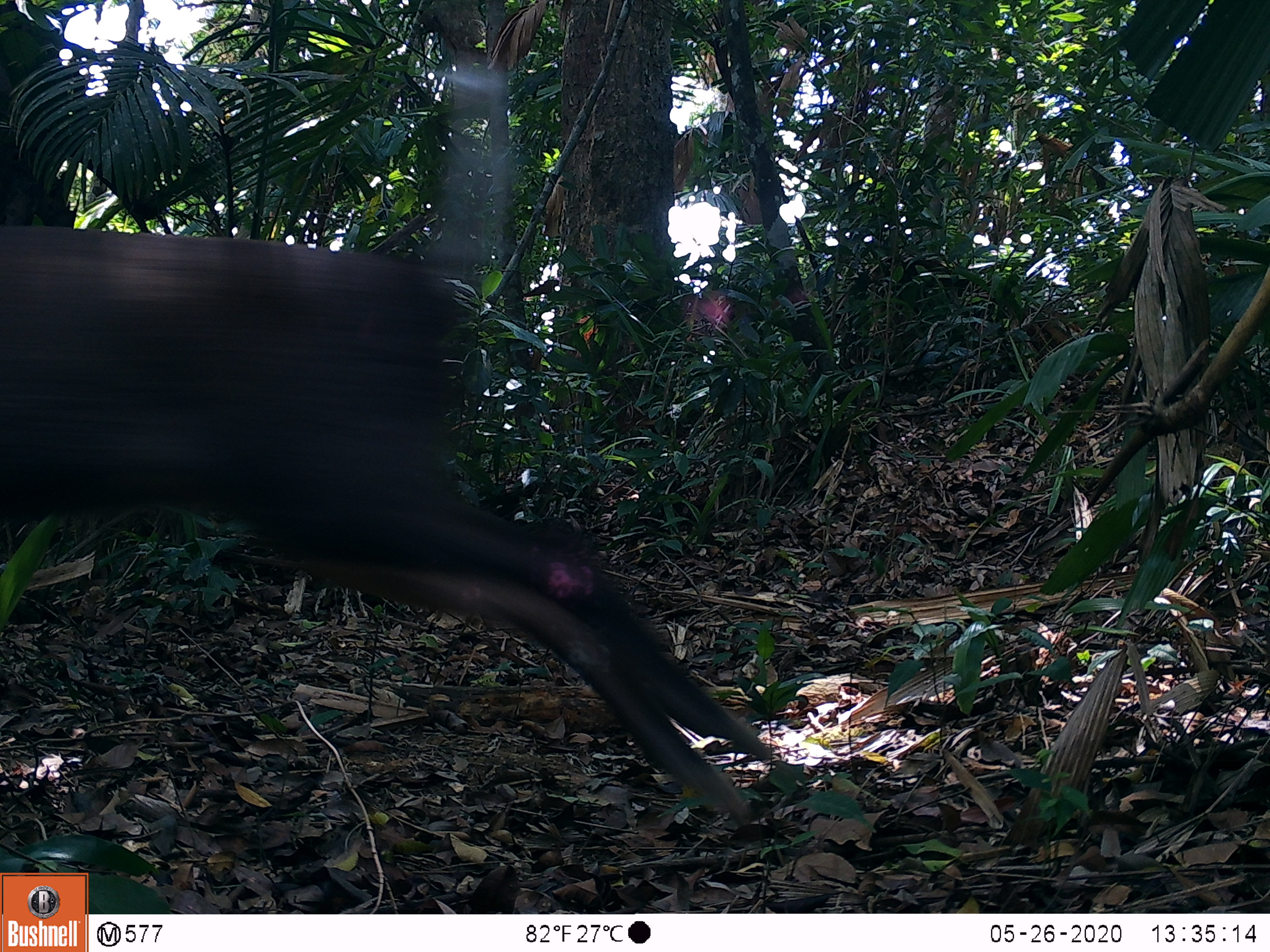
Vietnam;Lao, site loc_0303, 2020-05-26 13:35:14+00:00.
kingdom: Animalia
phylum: Chordata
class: Mammalia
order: Artiodactyla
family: Cervidae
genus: Muntiacus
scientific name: Muntiacus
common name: muntjacs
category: unidentified muntjac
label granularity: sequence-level